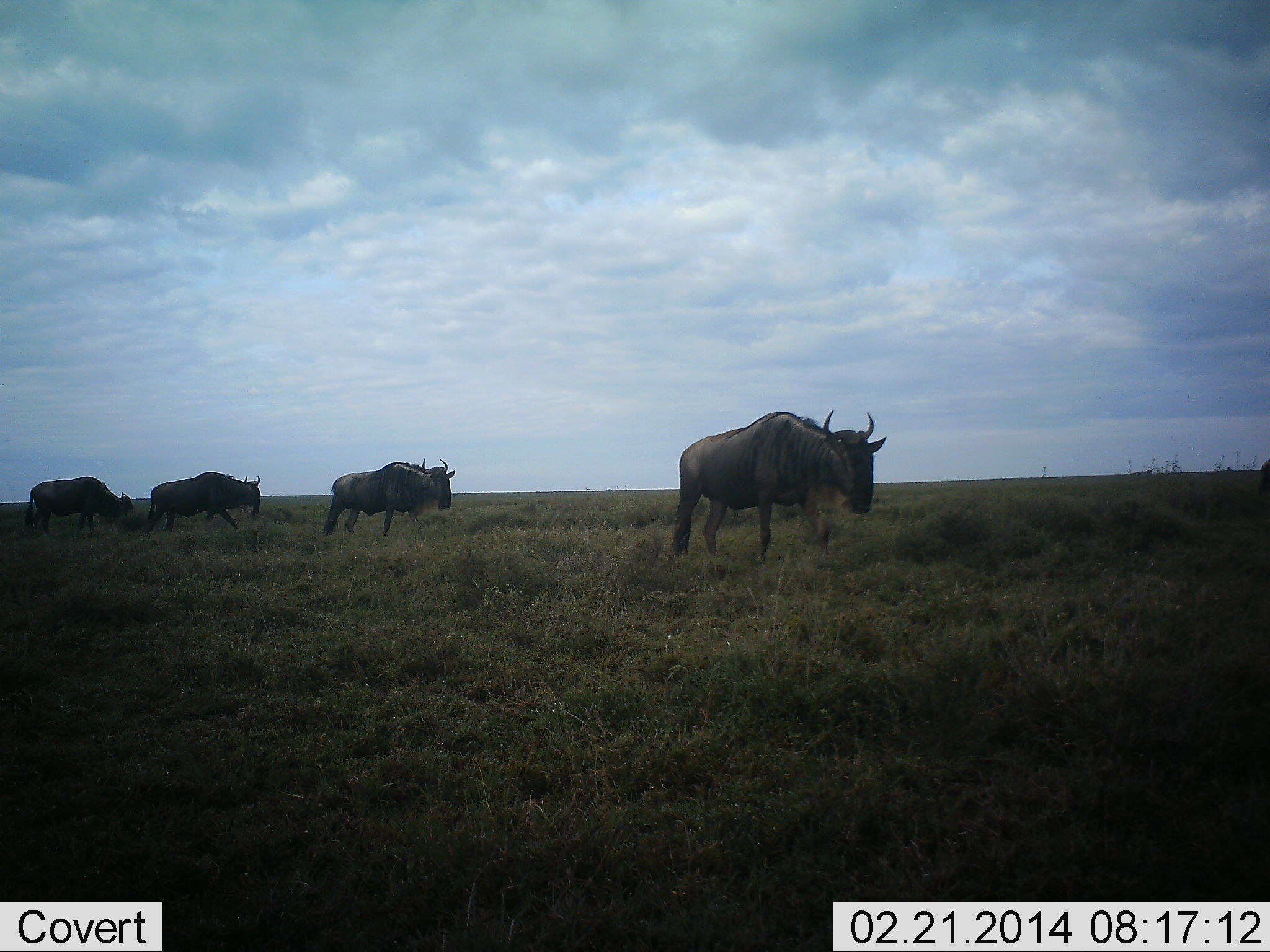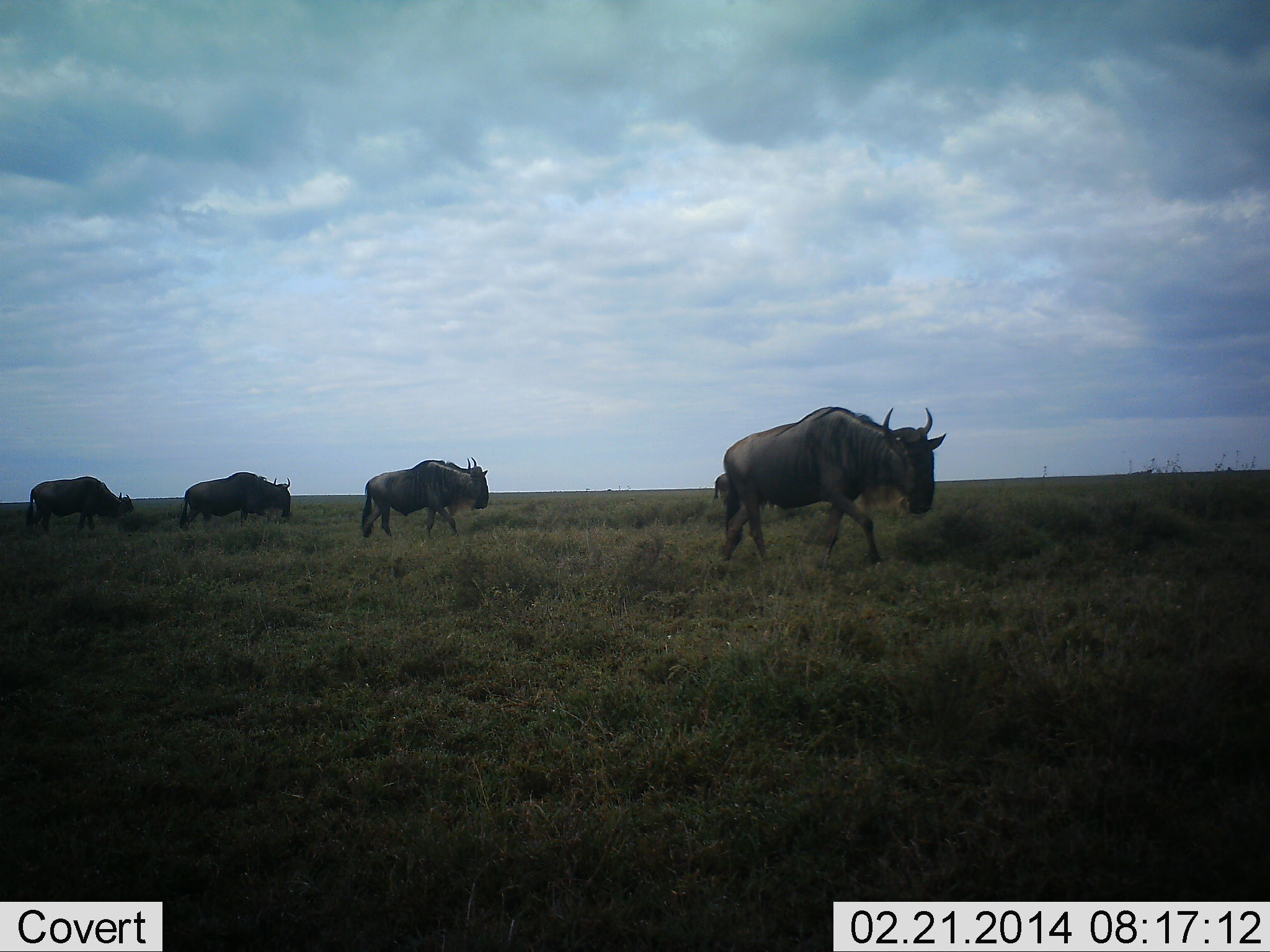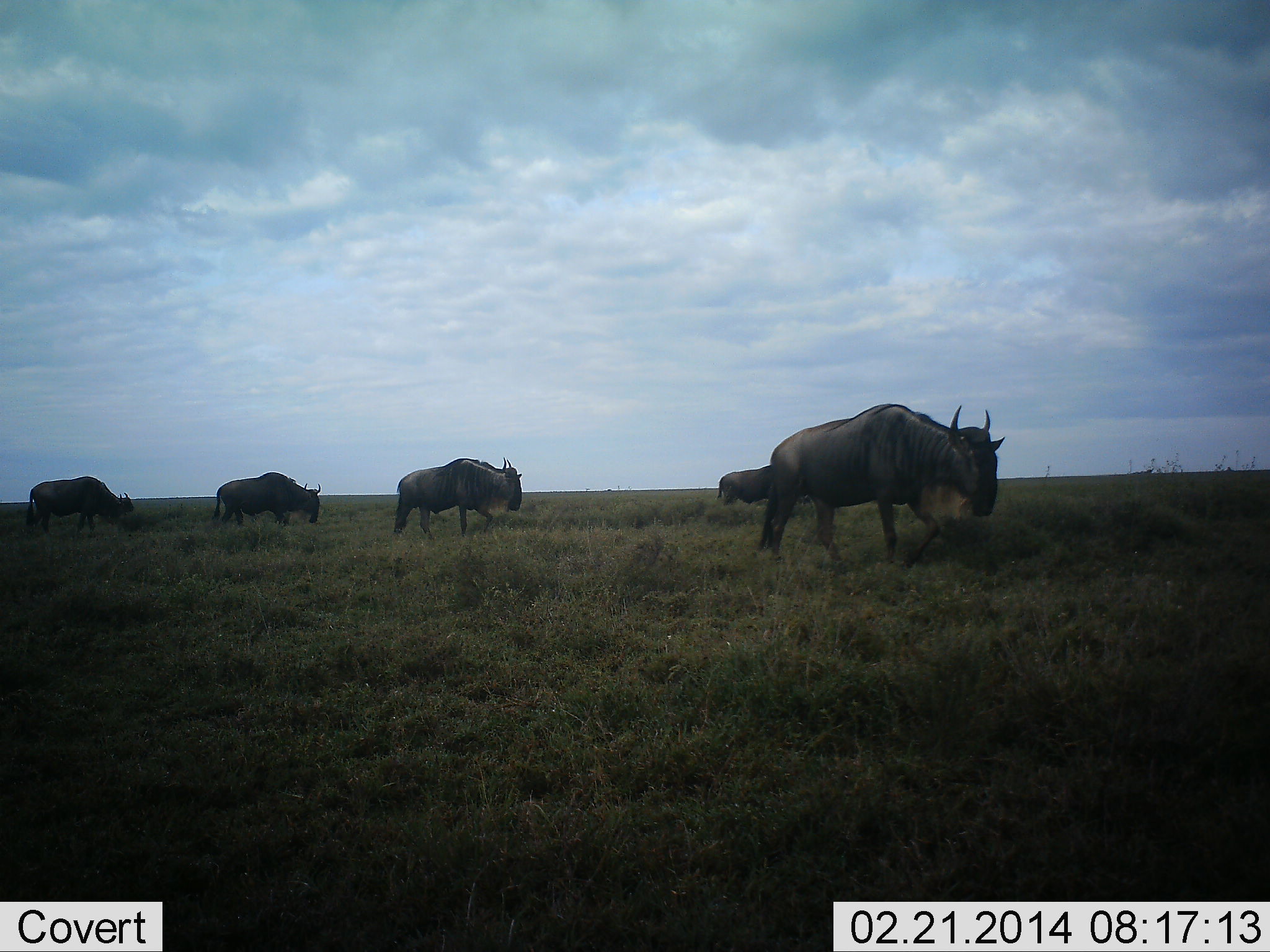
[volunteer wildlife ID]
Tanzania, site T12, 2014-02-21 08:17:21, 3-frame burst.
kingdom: Animalia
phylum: Chordata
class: Mammalia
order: Artiodactyla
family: Bovidae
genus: Connochaetes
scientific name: Connochaetes taurinus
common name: blue wildebeest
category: wildebeest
Wildebeest (blue wildebeest) (Connochaetes taurinus), count 5. Behavior (volunteer vote fractions): standing 40%, resting 0%, moving 90%, interacting 0%. Young present (vote fraction): 0%. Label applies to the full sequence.